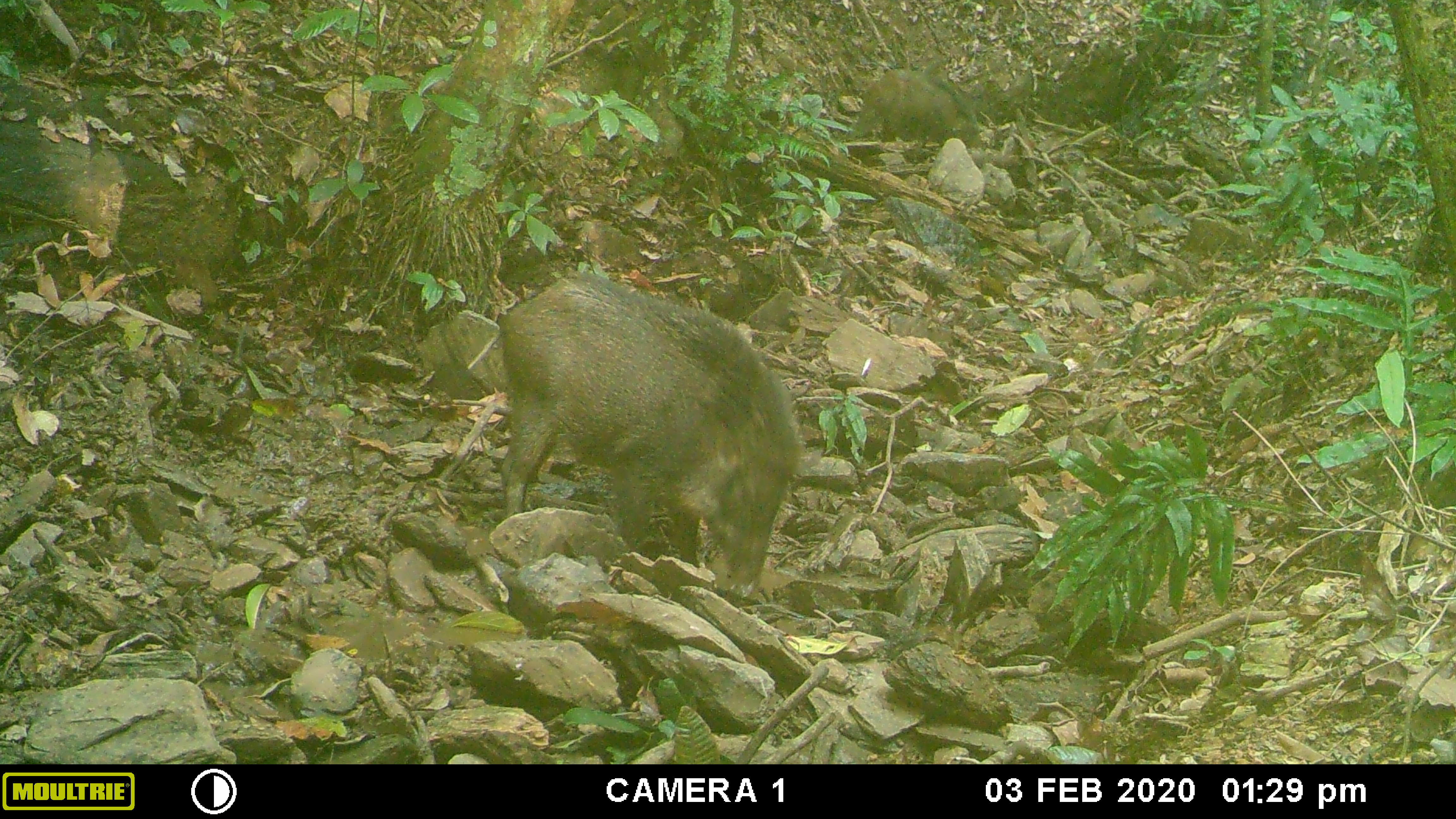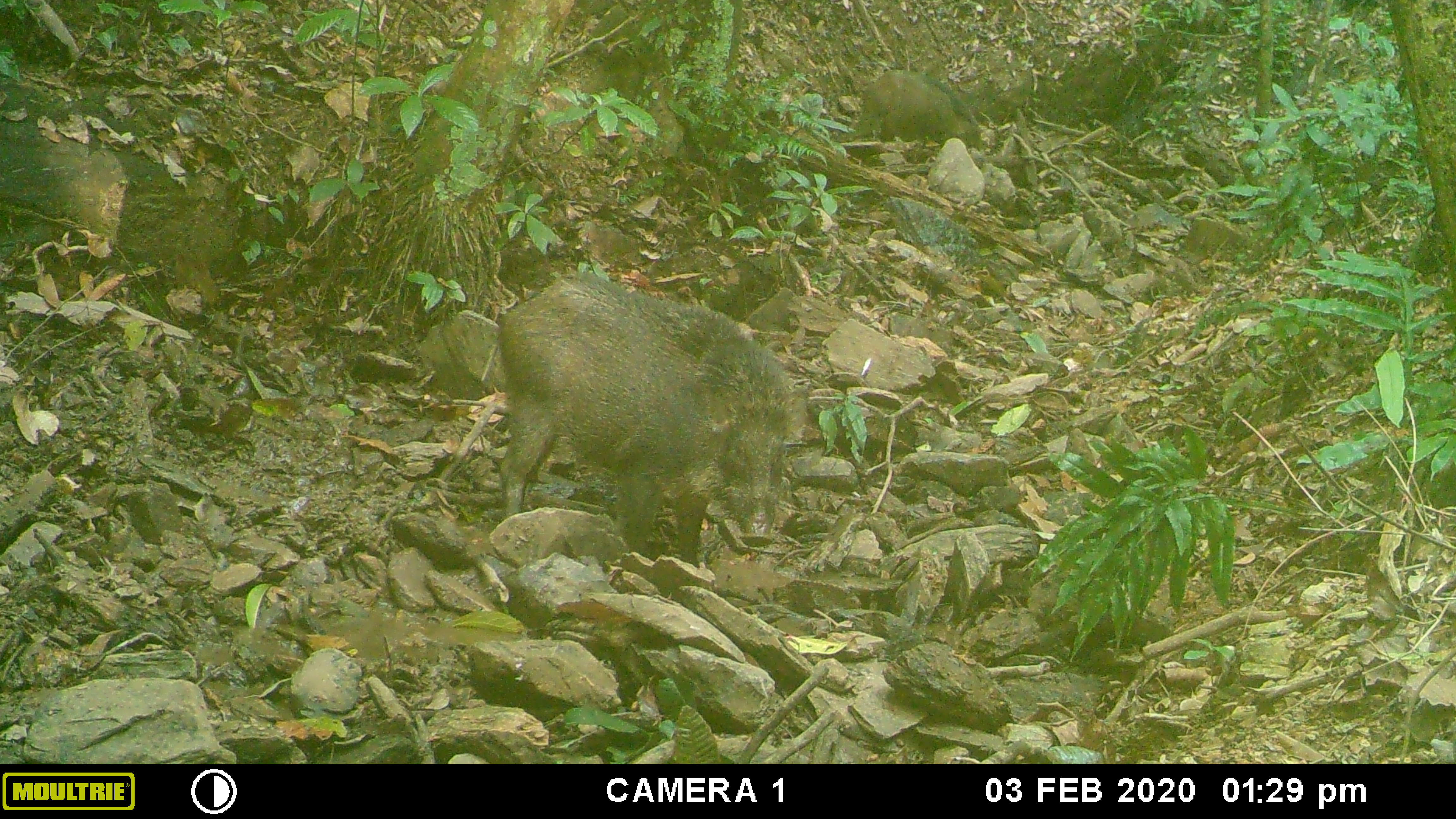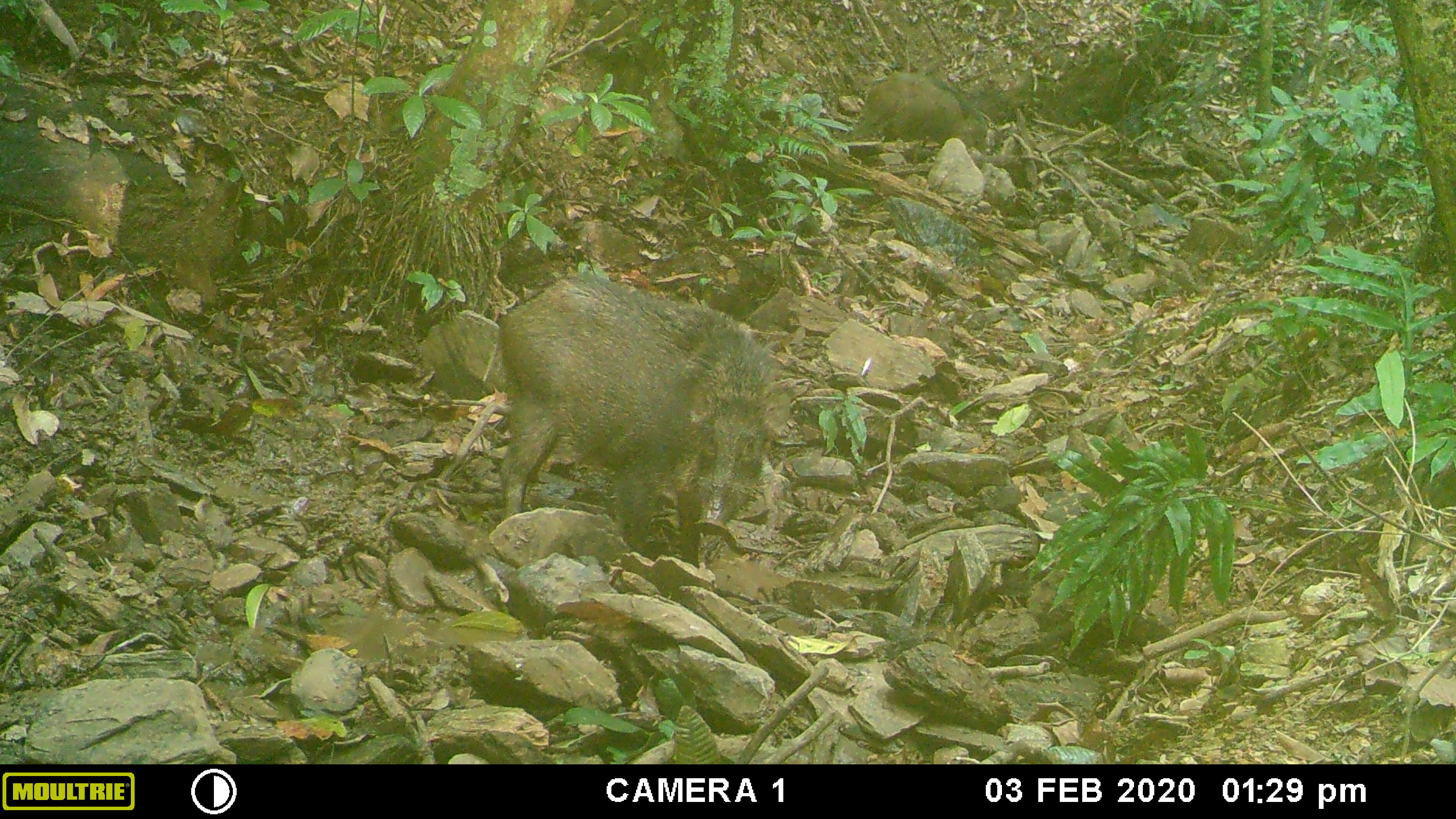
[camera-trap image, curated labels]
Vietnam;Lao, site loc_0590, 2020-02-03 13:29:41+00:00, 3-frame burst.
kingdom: Animalia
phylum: Chordata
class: Mammalia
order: Artiodactyla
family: Suidae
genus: Sus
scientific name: Sus scrofa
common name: eurasian wild pig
Eurasian wild pig (Sus scrofa). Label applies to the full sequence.